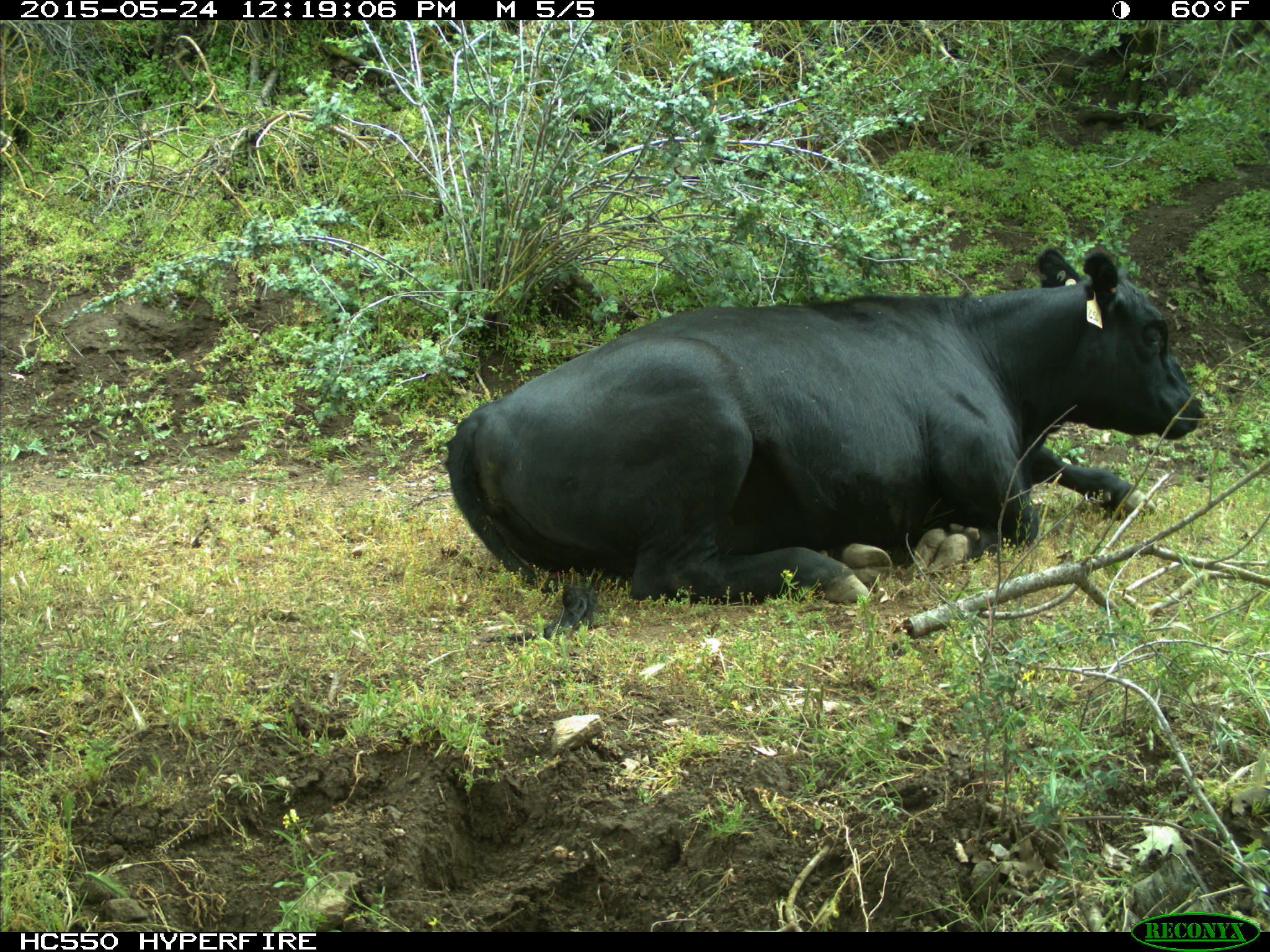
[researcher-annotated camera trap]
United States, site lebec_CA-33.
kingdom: Animalia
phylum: Chordata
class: Mammalia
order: Artiodactyla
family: Bovidae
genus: Bos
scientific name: Bos taurus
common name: domestic cow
Bos taurus (domestic cow).